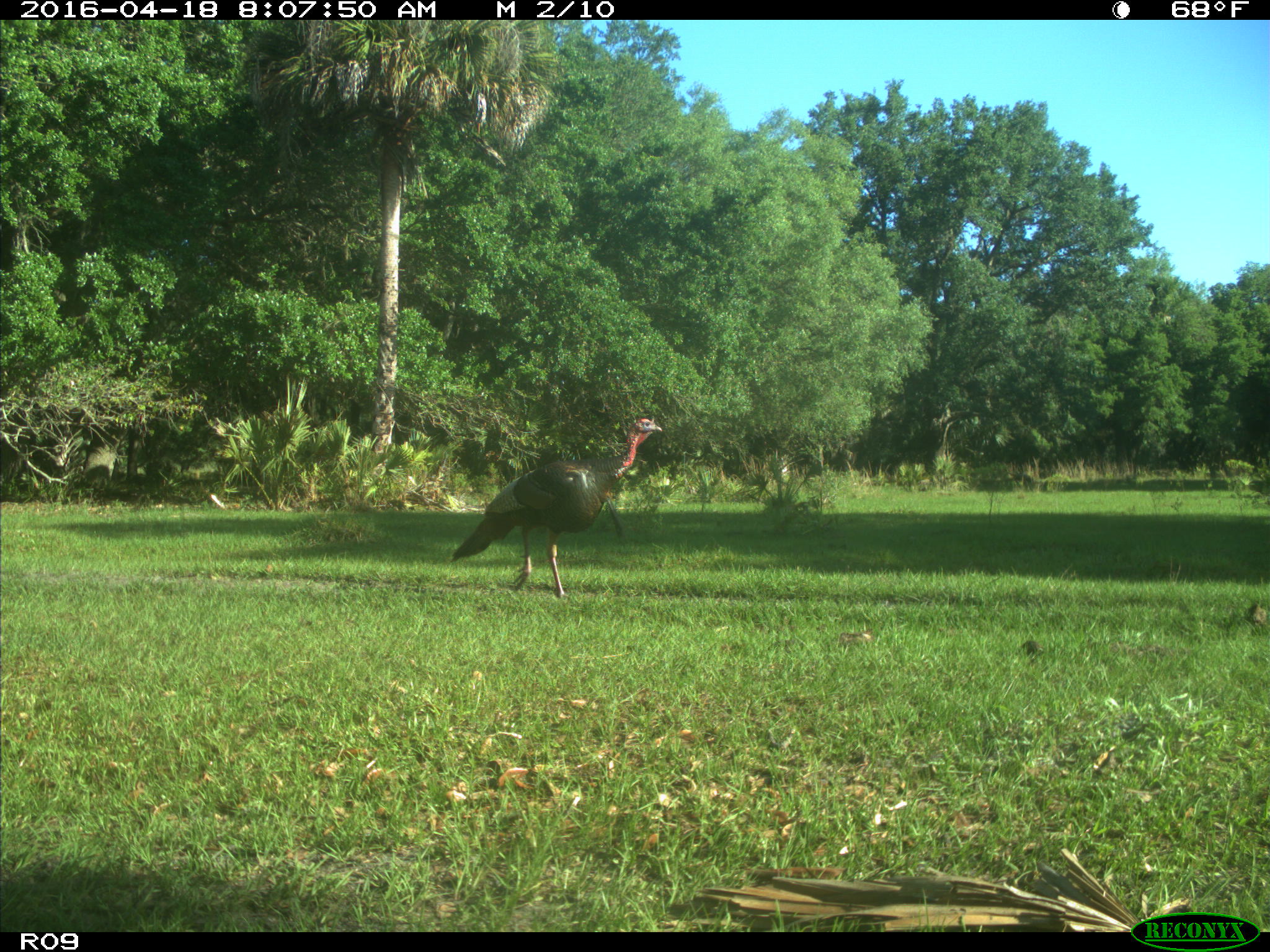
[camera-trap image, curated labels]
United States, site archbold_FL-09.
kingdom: Animalia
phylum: Chordata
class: Aves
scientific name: Aves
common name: birds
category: unidentified bird